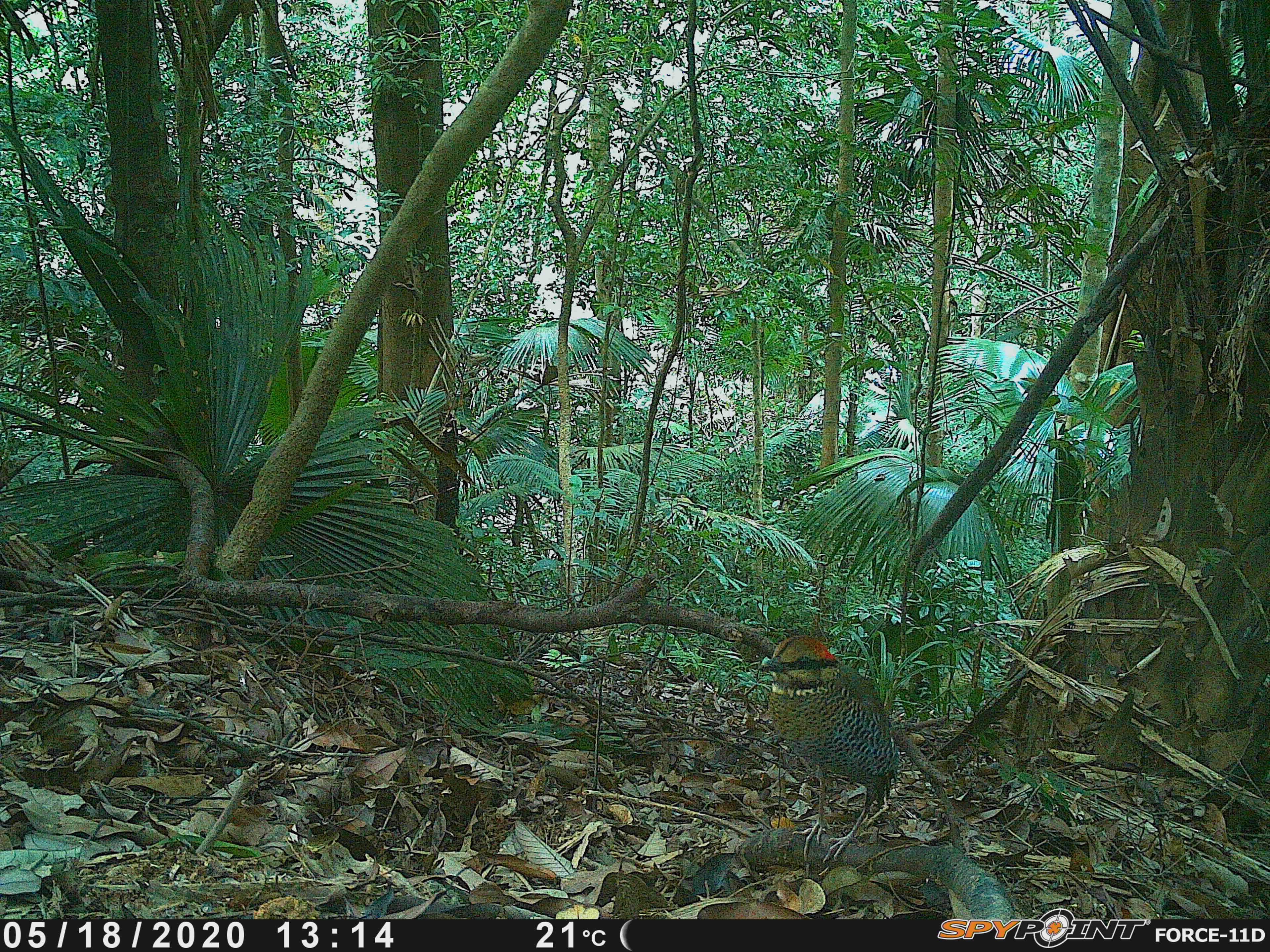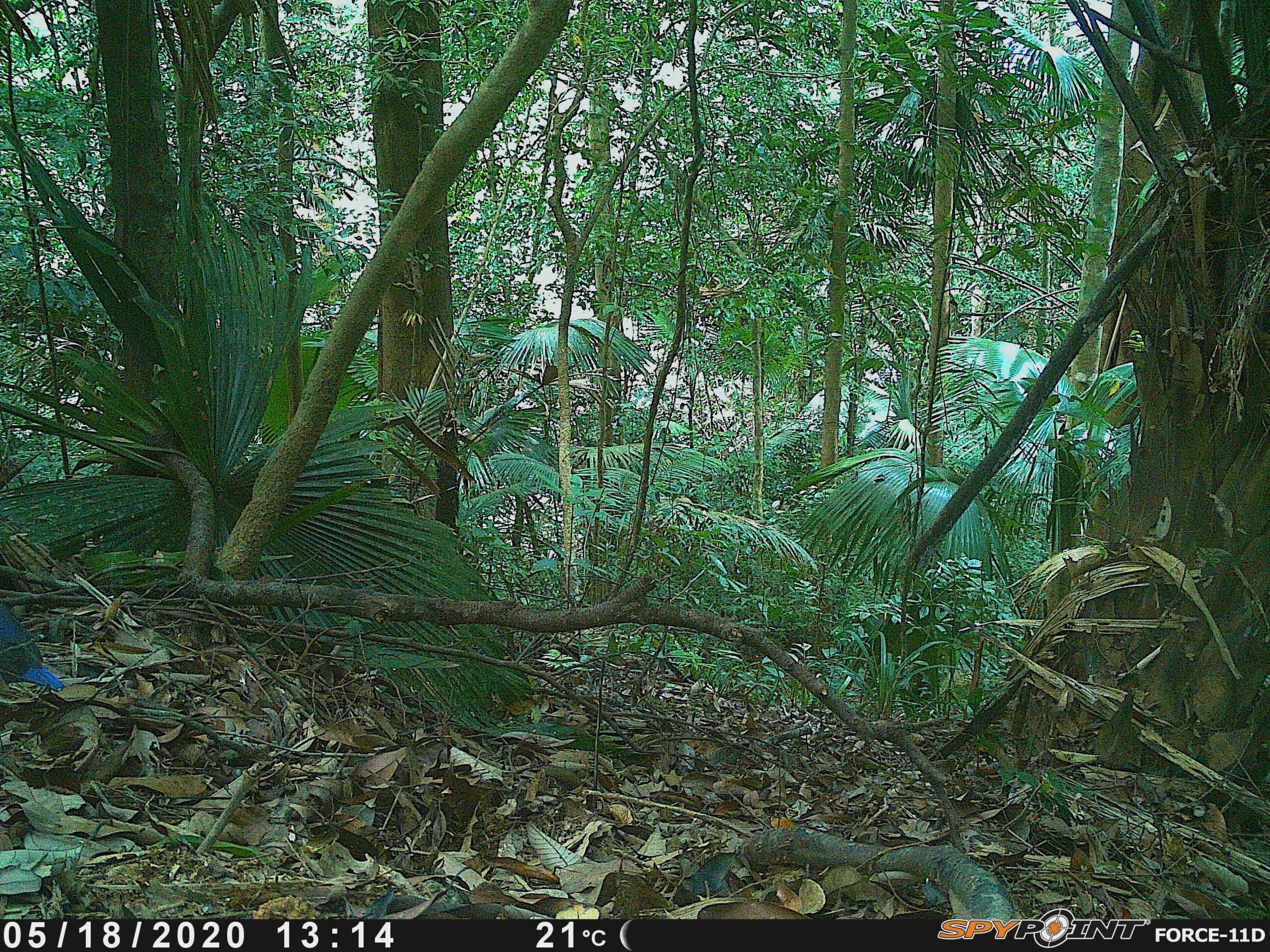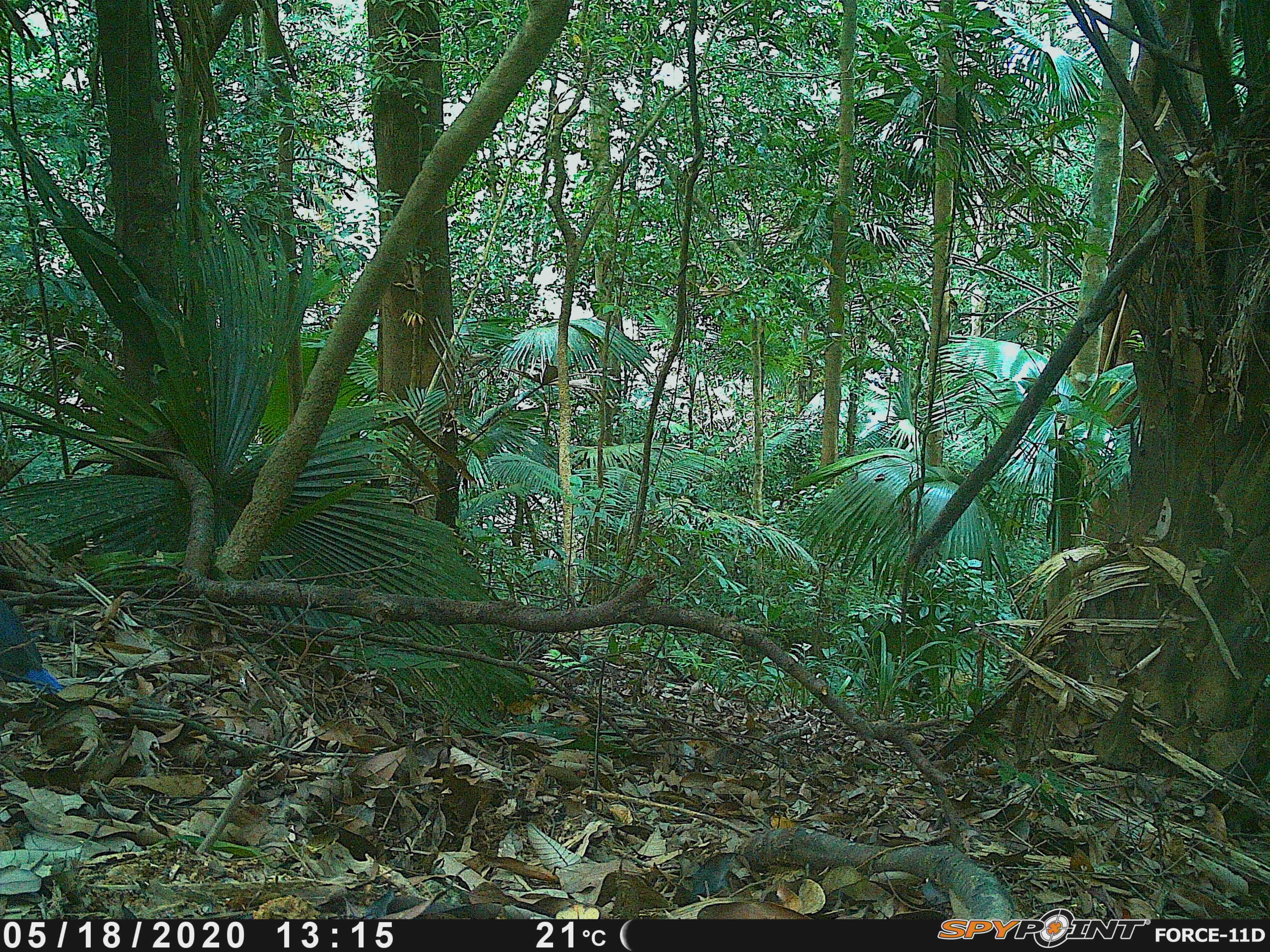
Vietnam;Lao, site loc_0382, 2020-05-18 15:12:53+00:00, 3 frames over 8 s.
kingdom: Animalia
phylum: Chordata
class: Aves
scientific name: Aves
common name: bird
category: unidentified bird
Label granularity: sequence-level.